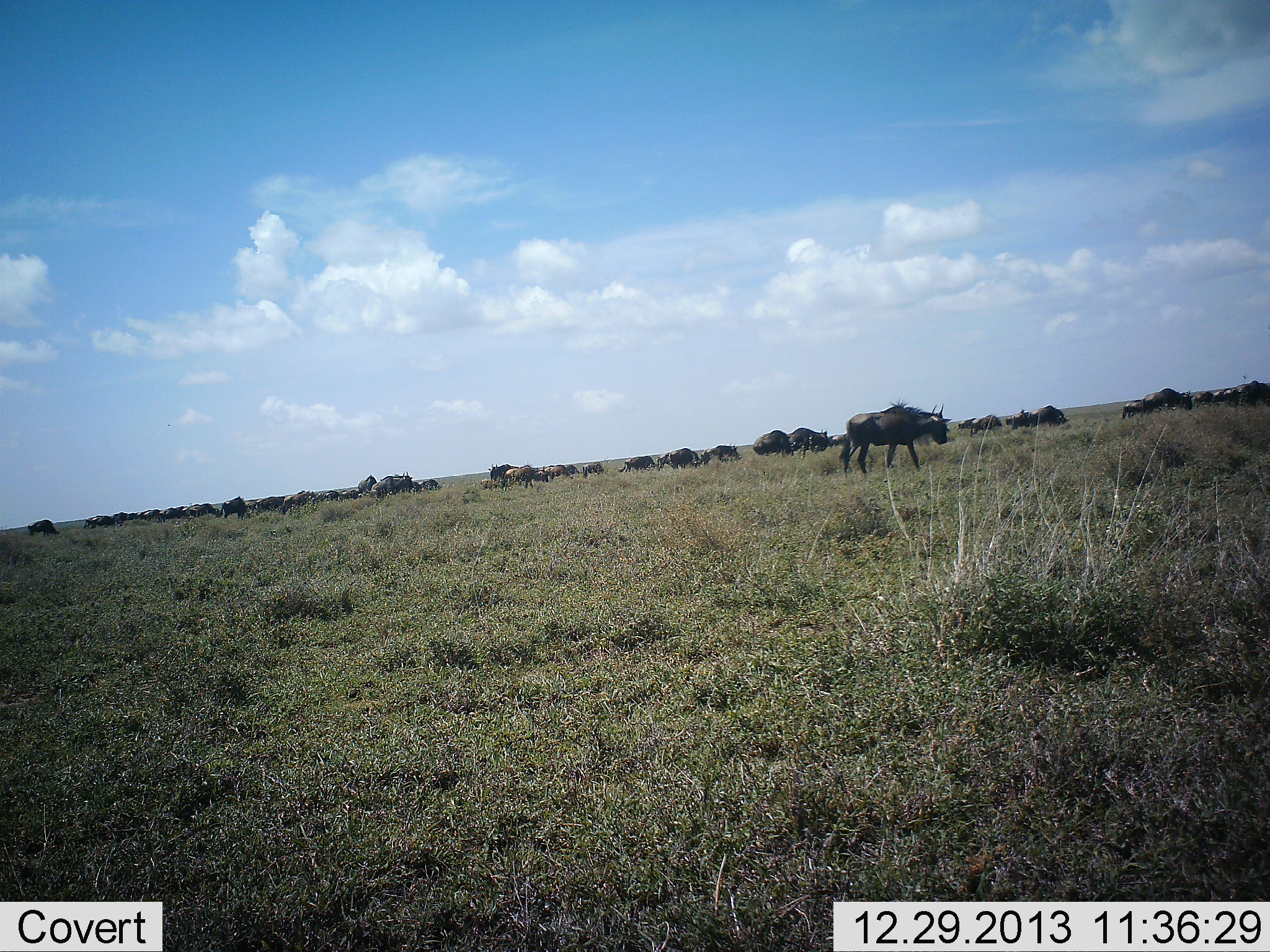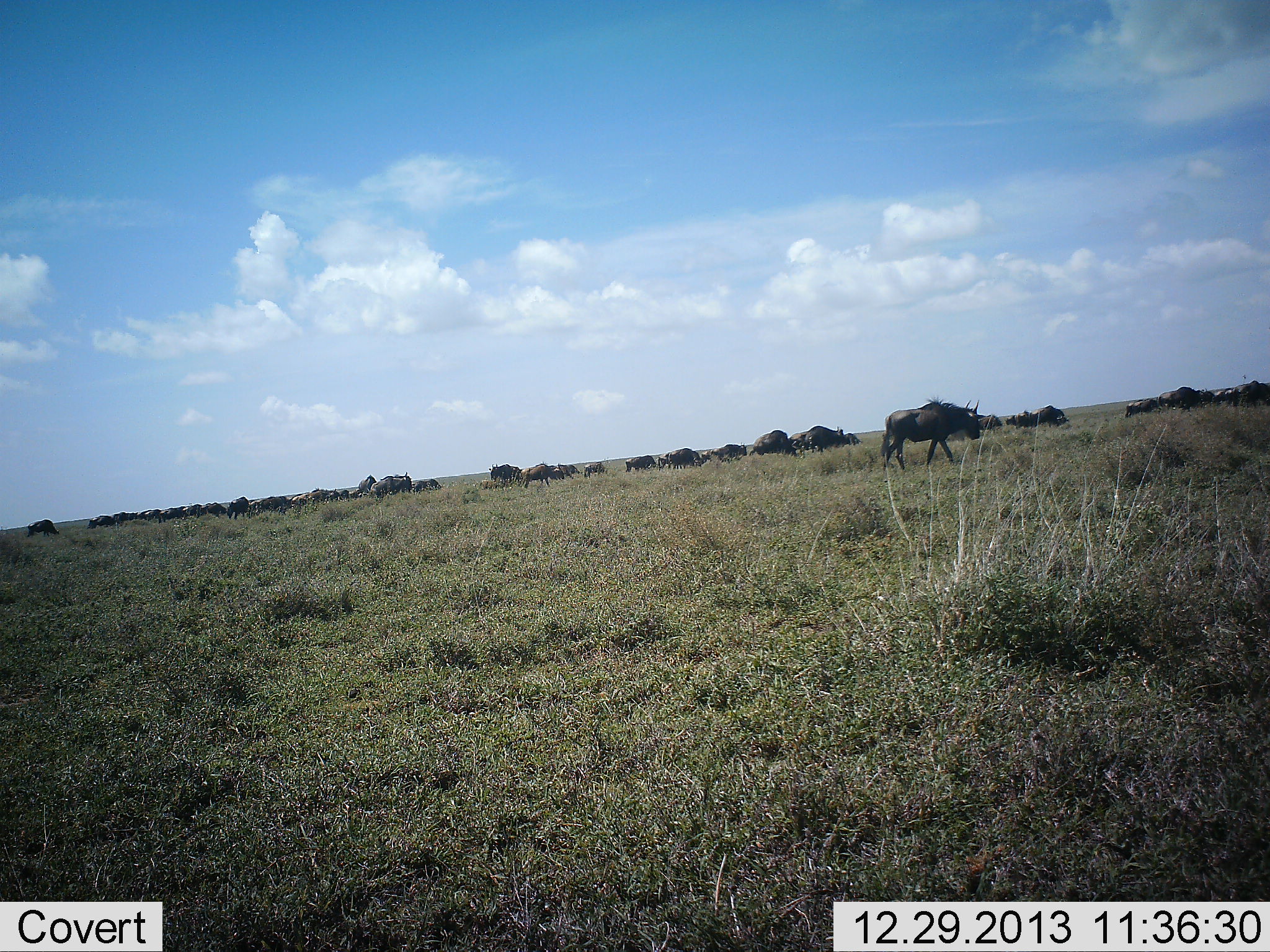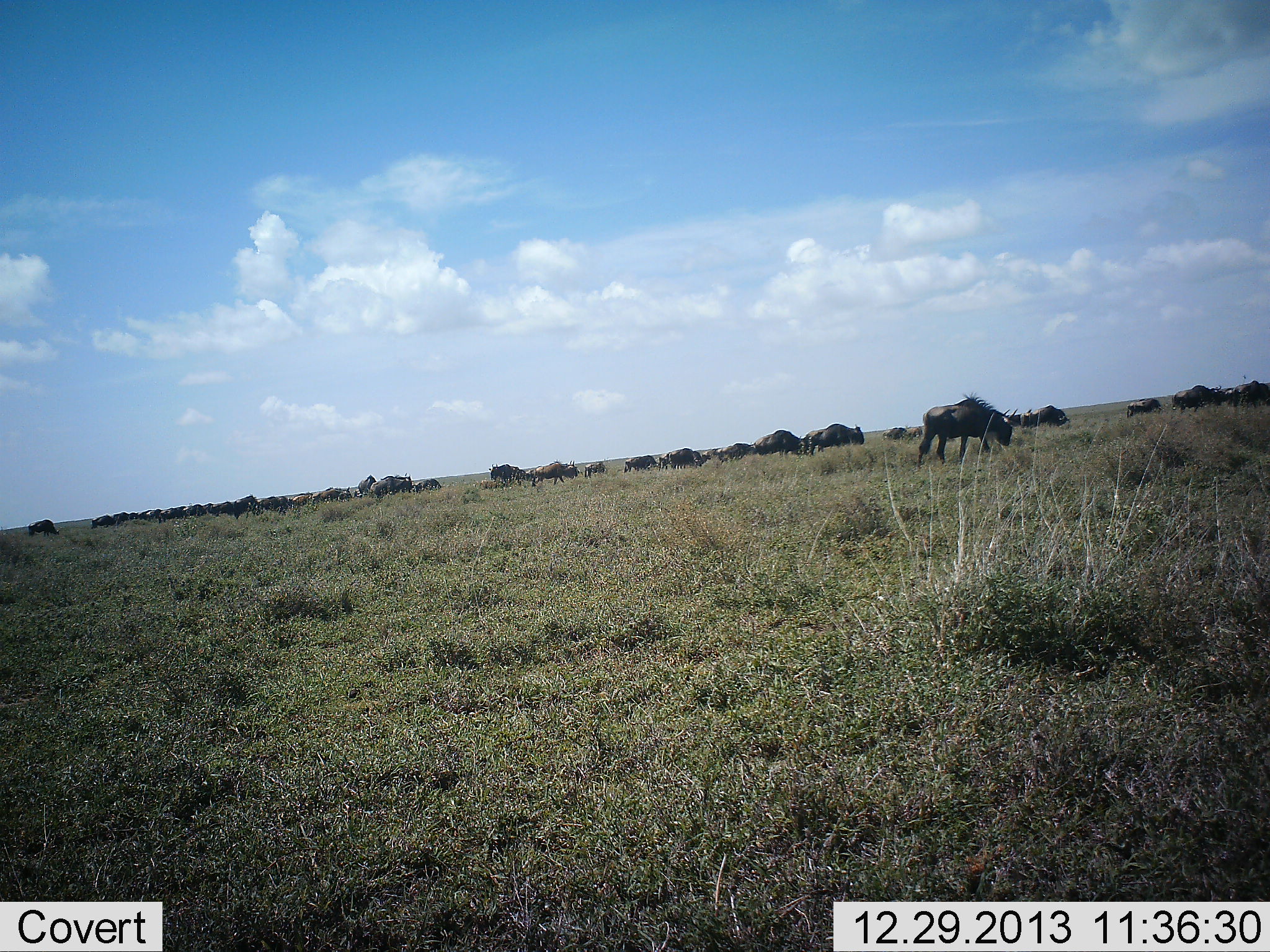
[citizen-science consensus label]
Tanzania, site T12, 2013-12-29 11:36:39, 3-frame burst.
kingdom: Animalia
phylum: Chordata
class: Mammalia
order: Artiodactyla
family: Bovidae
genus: Connochaetes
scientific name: Connochaetes taurinus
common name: blue wildebeest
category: wildebeest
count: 11-50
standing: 0%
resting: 10%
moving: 90%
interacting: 0%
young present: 10%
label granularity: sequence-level